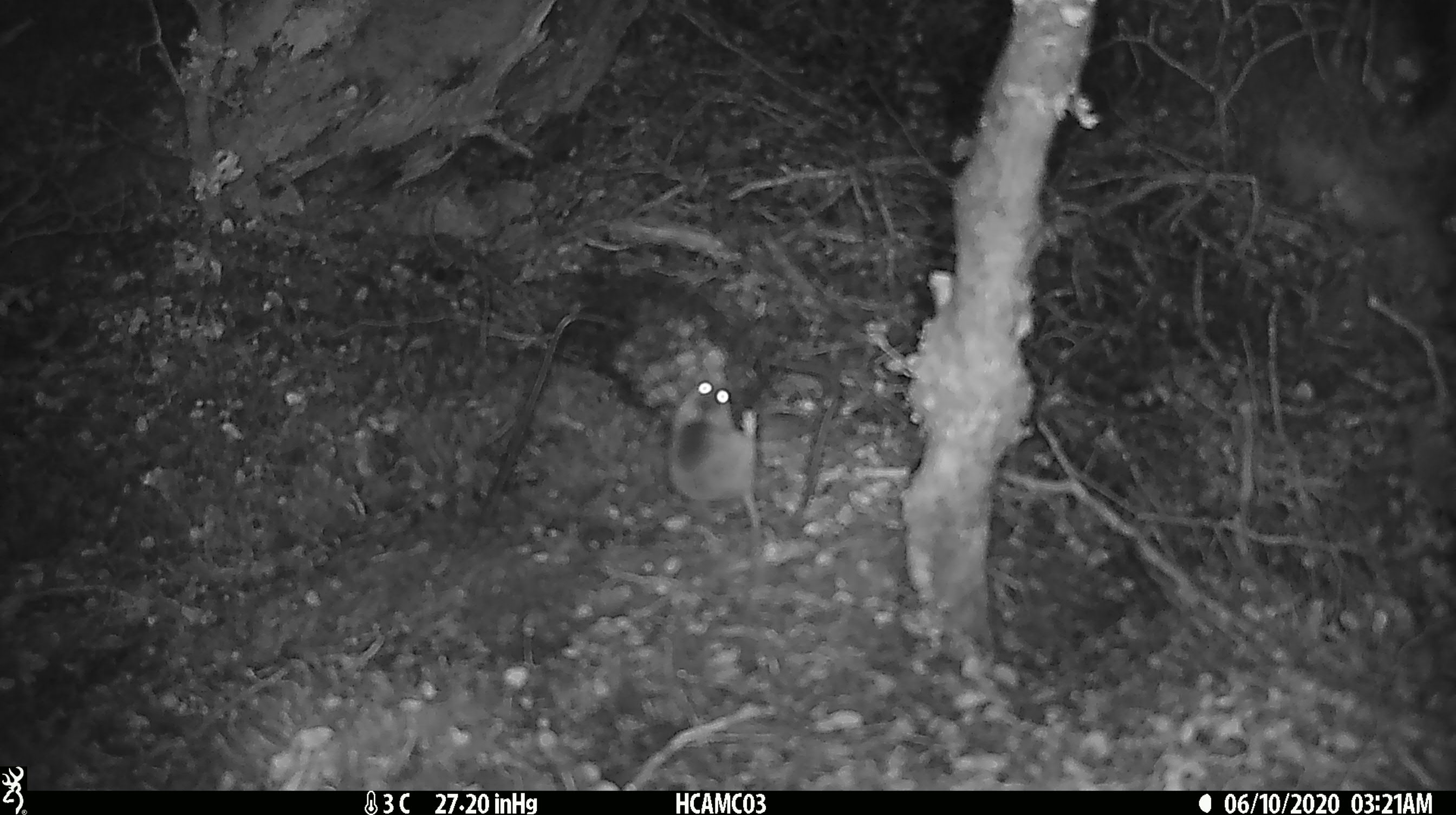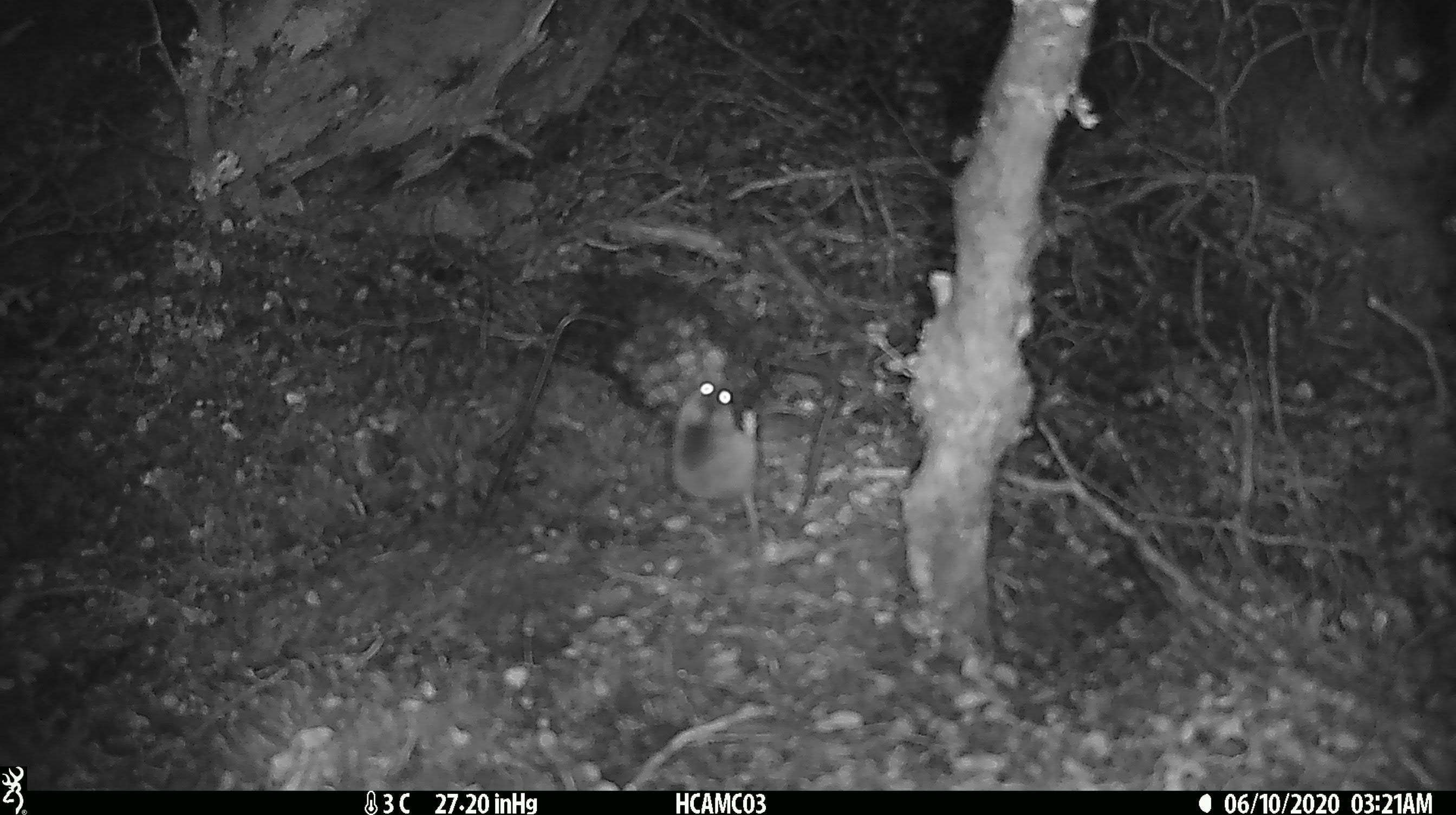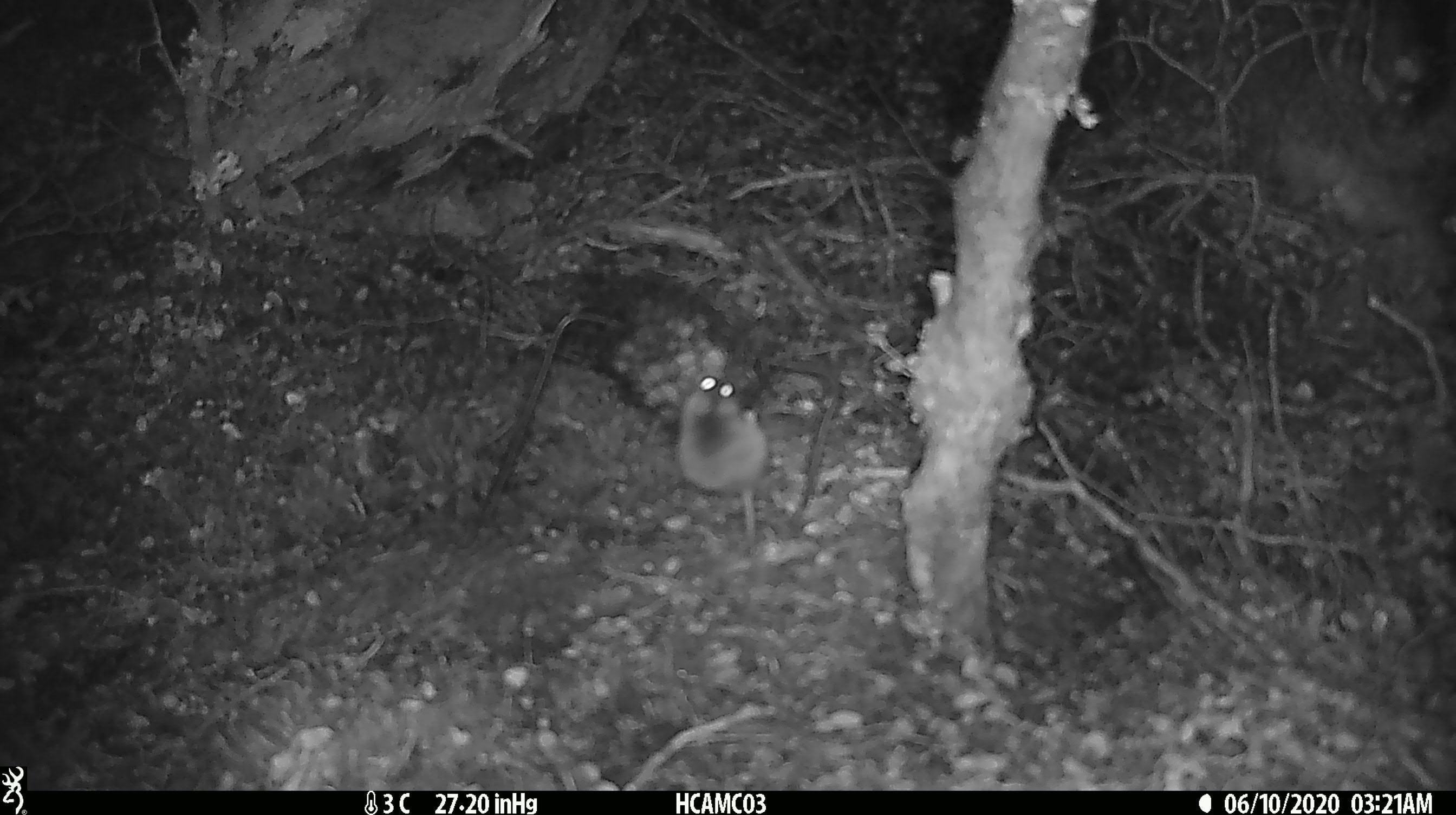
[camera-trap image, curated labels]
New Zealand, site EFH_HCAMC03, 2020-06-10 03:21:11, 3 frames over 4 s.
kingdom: Animalia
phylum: Chordata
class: Mammalia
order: Rodentia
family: Muridae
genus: Mus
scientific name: Mus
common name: mouse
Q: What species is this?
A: Mouse (Mus).